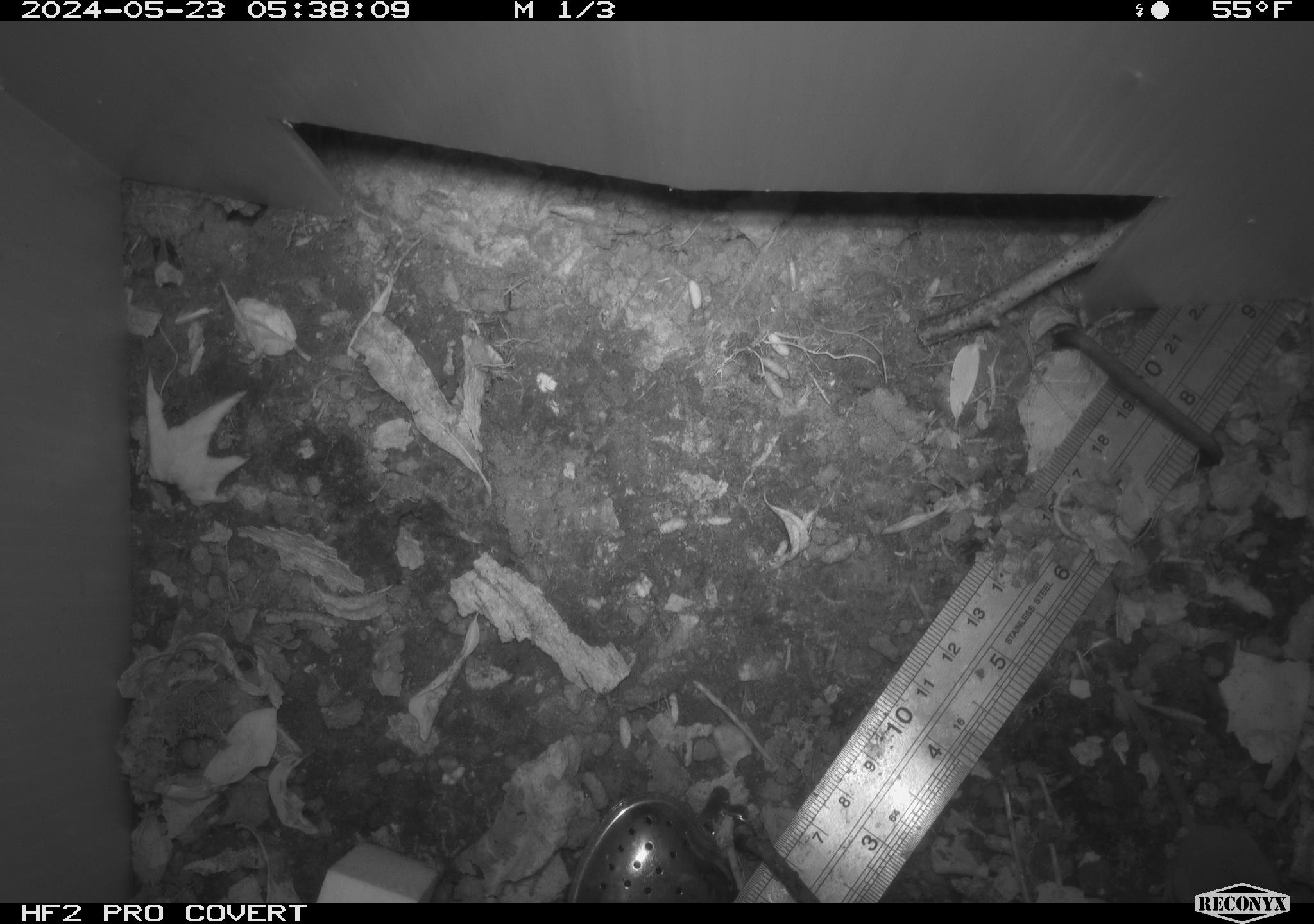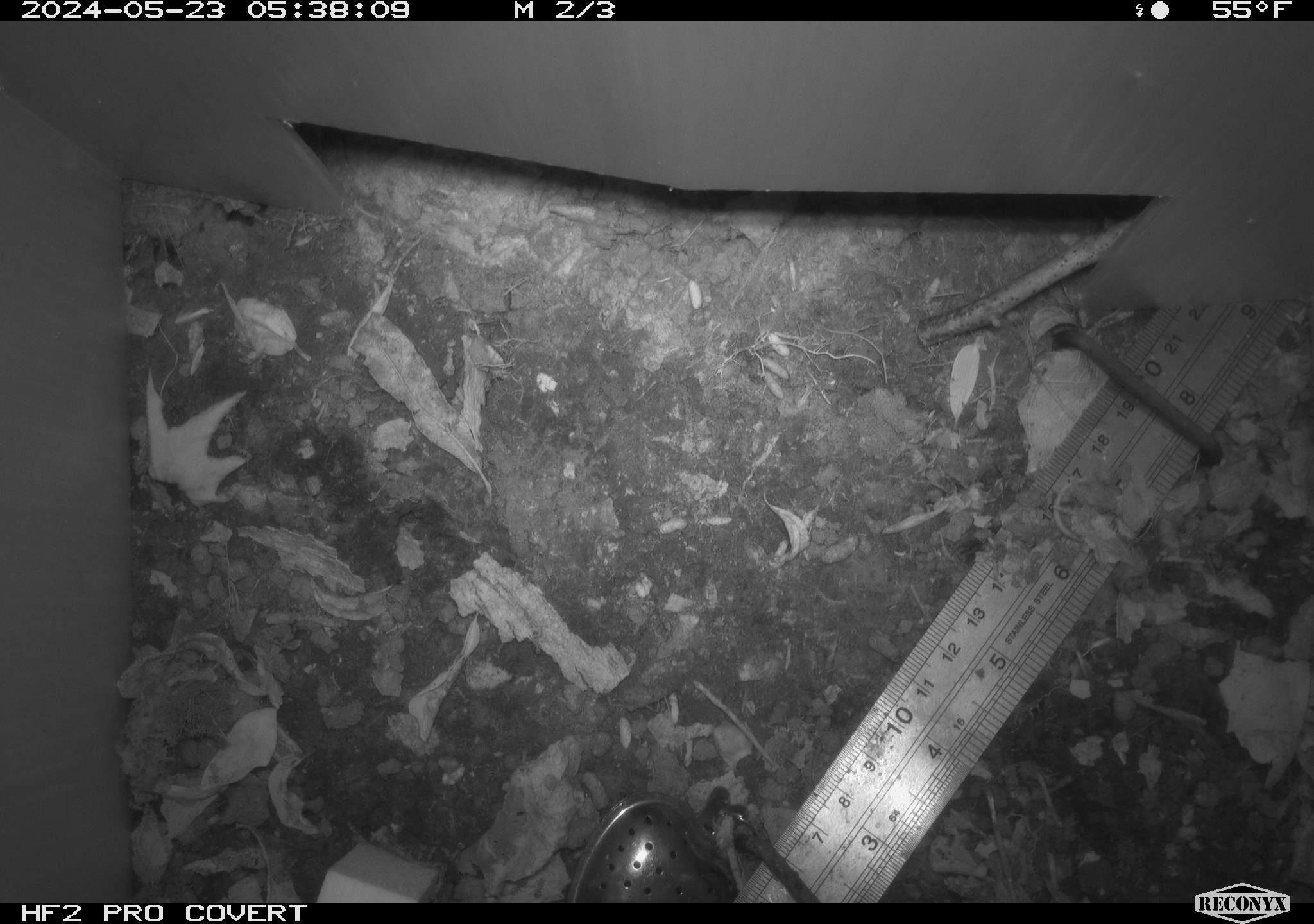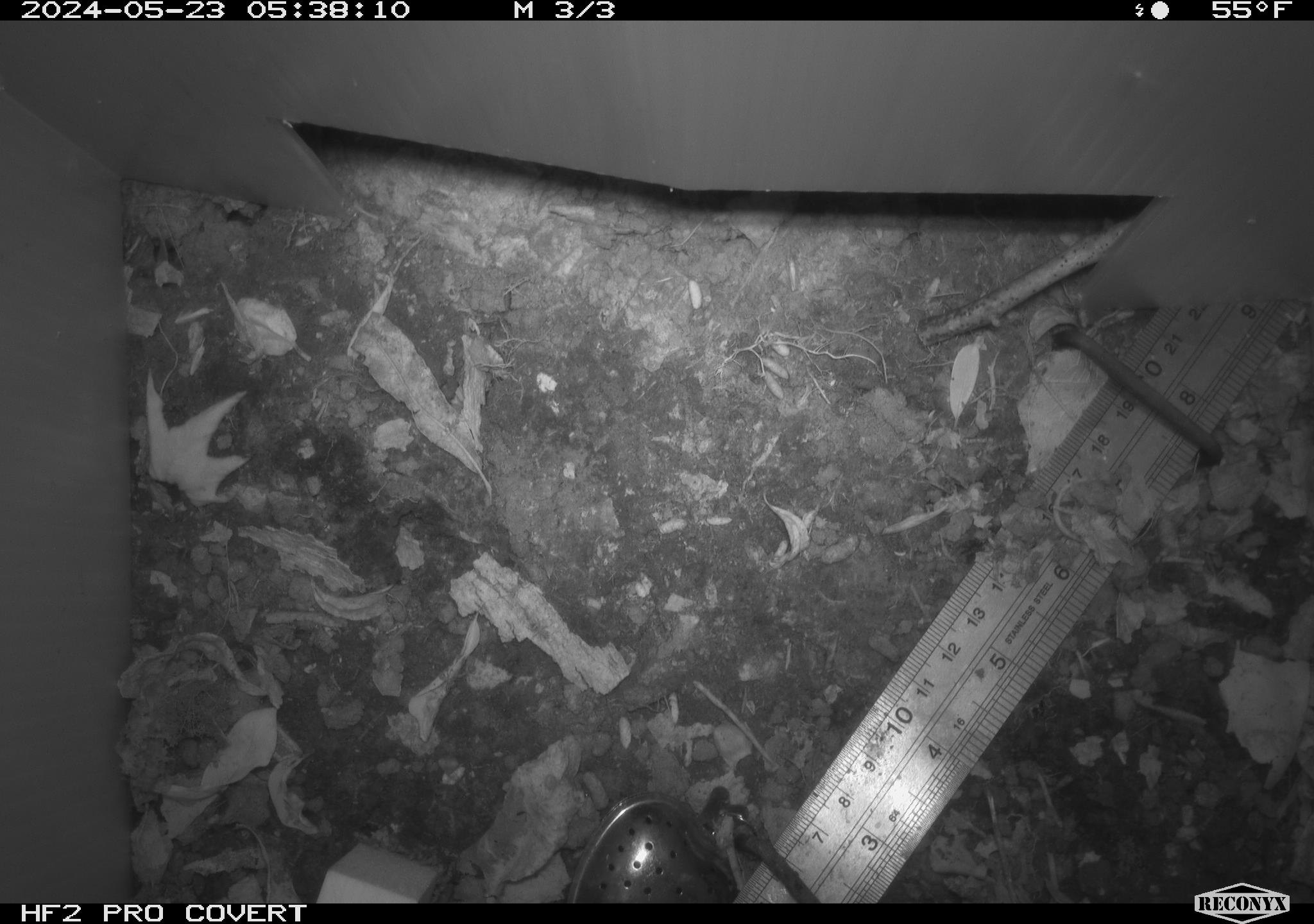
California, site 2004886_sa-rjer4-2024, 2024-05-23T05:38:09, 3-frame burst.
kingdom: Animalia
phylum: Chordata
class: Mammalia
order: Eulipotyphla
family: Soricidae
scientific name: Soricidae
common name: shrews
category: soricidae family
Soricidae family (shrews) (Soricidae).